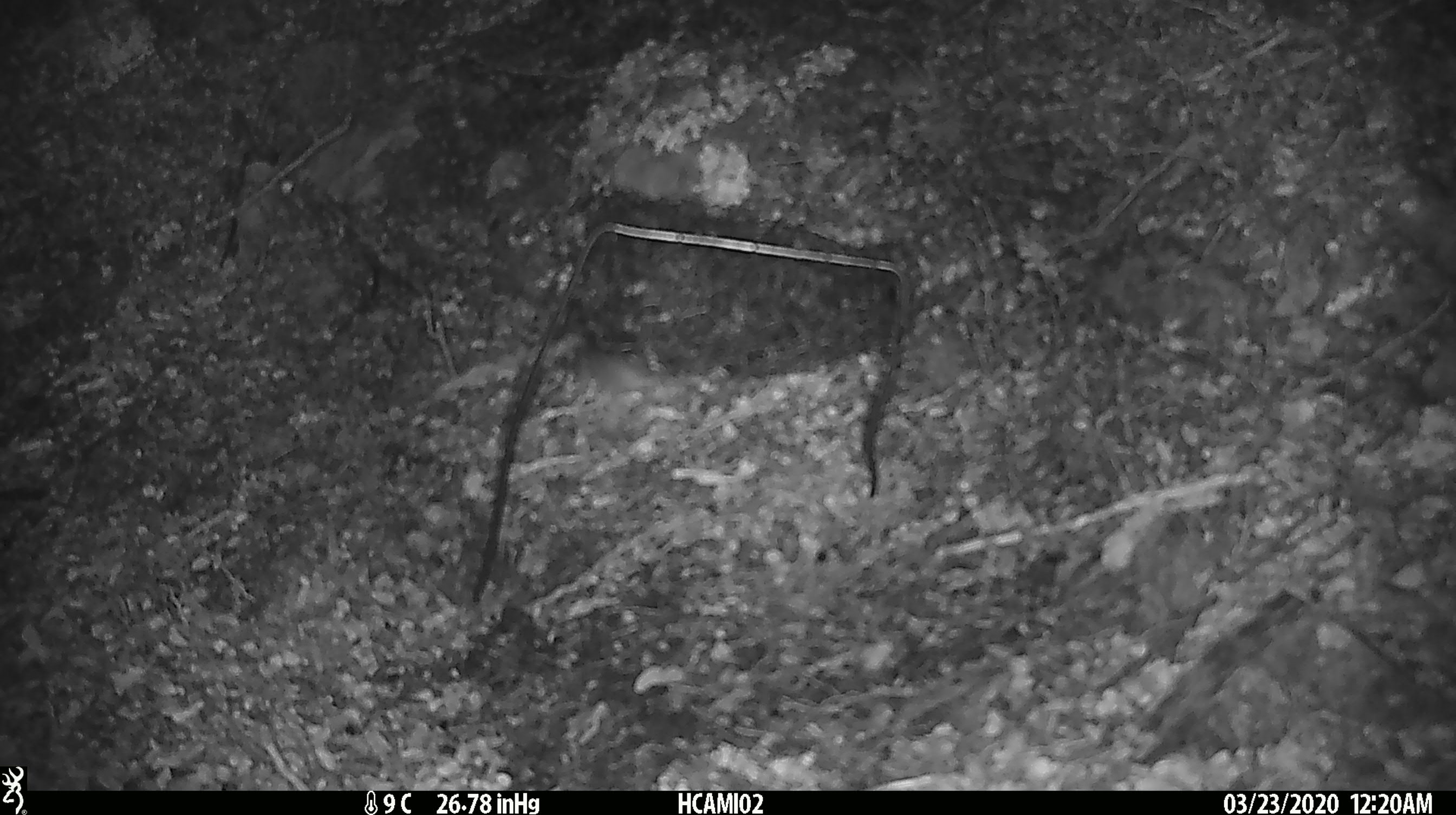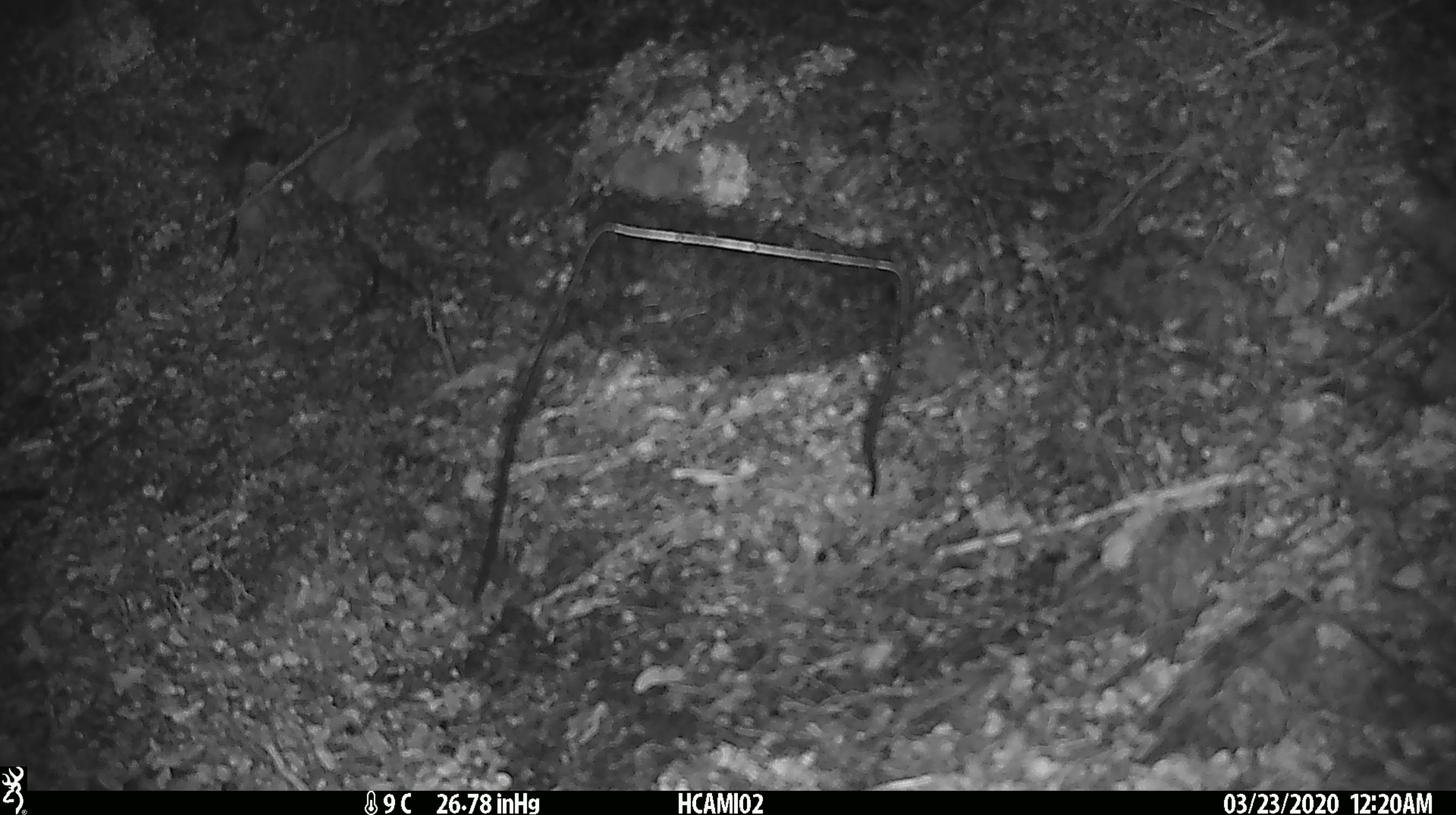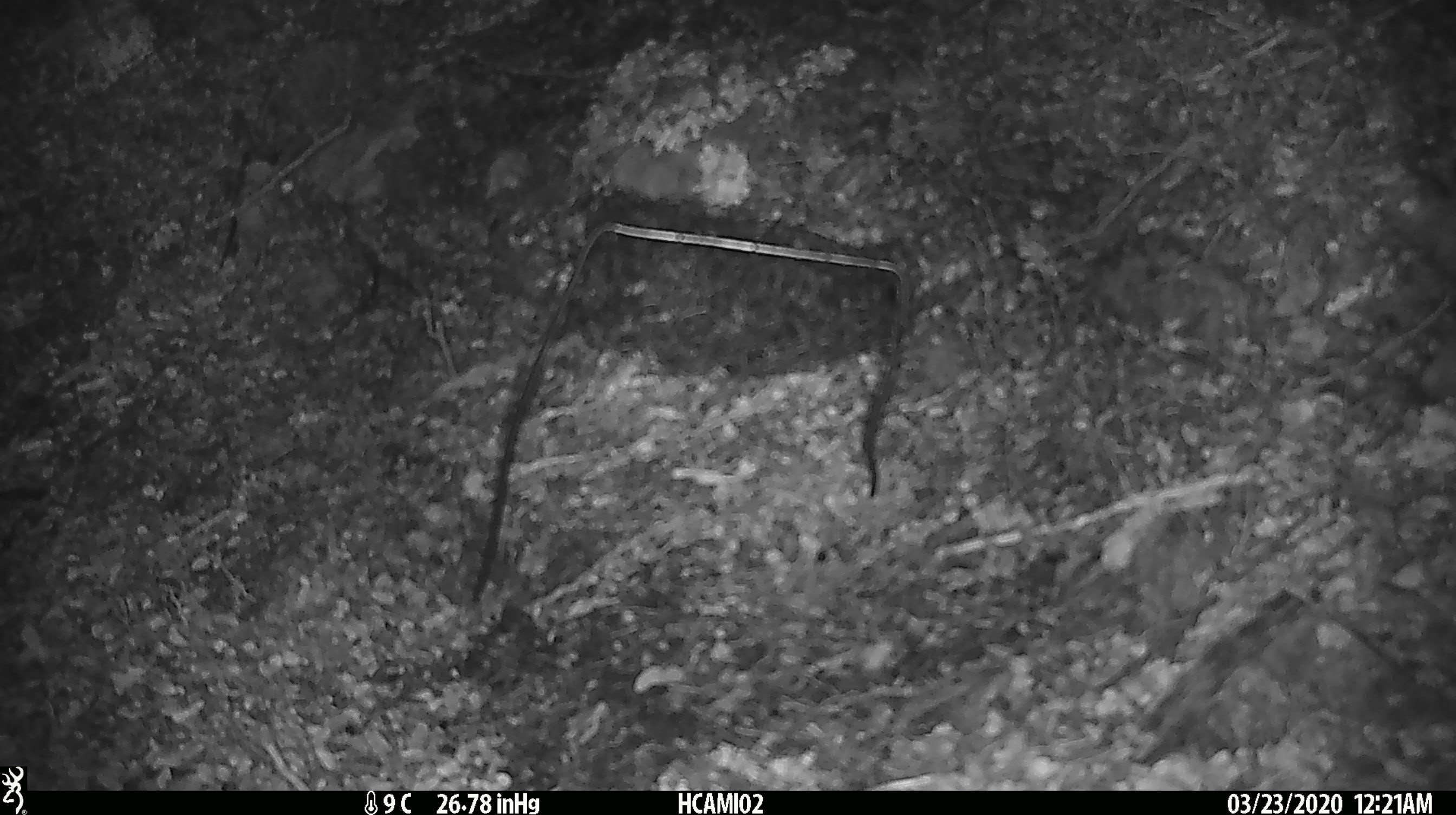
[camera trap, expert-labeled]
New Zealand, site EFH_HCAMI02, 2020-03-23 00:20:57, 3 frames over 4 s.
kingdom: Animalia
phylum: Chordata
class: Mammalia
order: Rodentia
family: Muridae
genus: Mus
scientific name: Mus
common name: mouse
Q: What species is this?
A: Mouse (Mus).